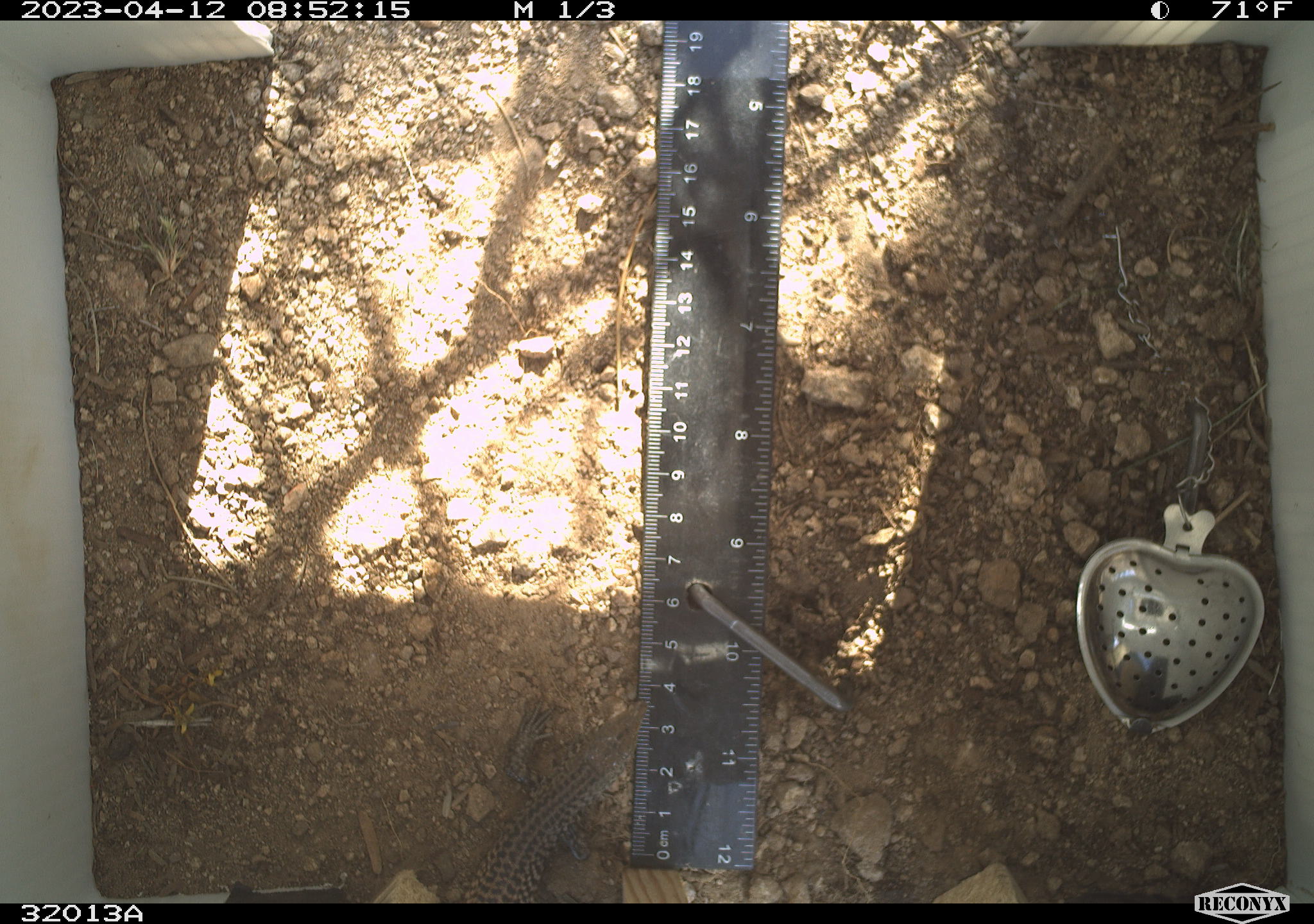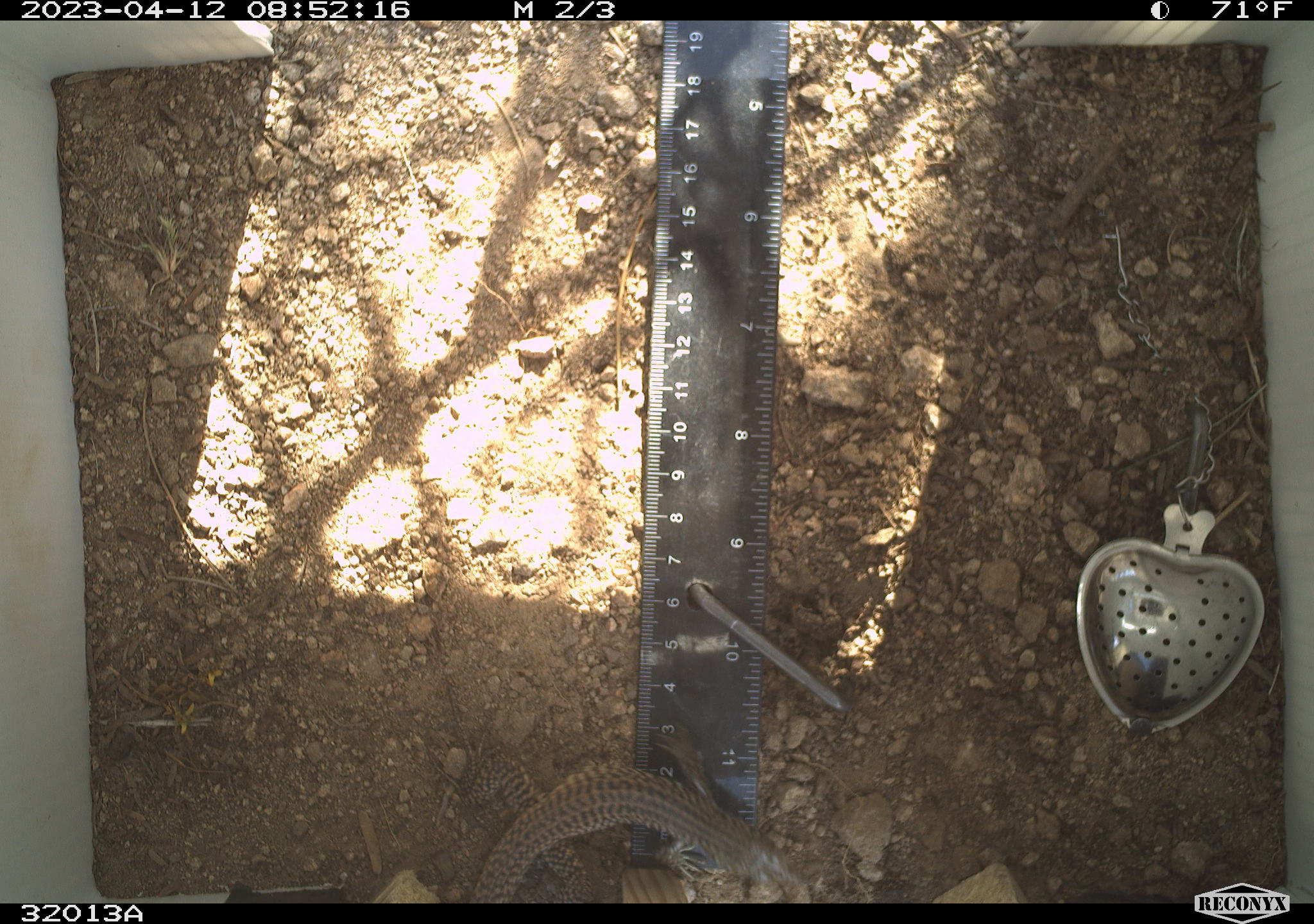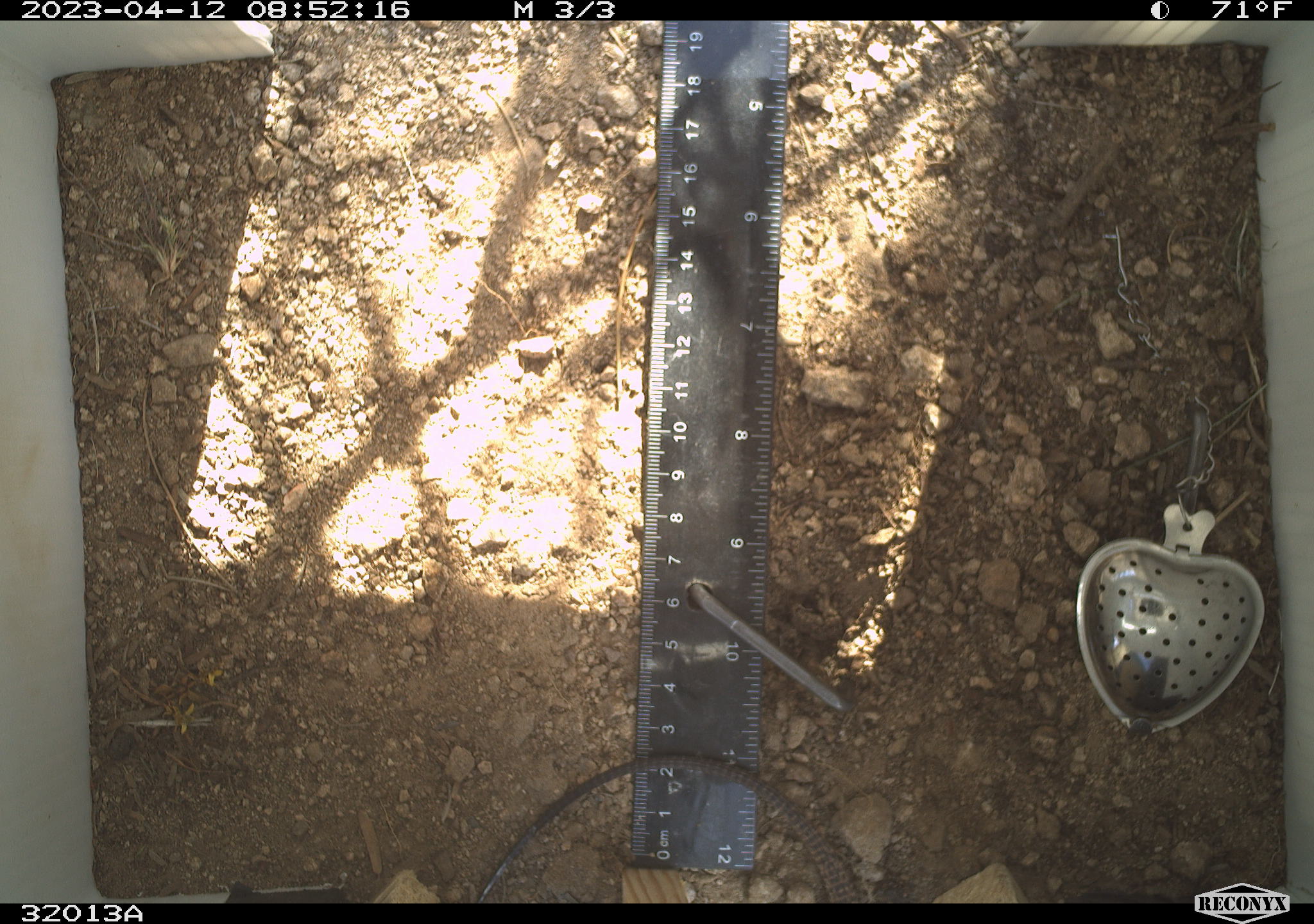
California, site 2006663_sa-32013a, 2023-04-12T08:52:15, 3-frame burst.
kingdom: Animalia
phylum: Chordata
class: Reptilia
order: Squamata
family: Teiidae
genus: Aspidoscelis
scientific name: Aspidoscelis tigris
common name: western whiptail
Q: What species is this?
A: Western whiptail (Aspidoscelis tigris).